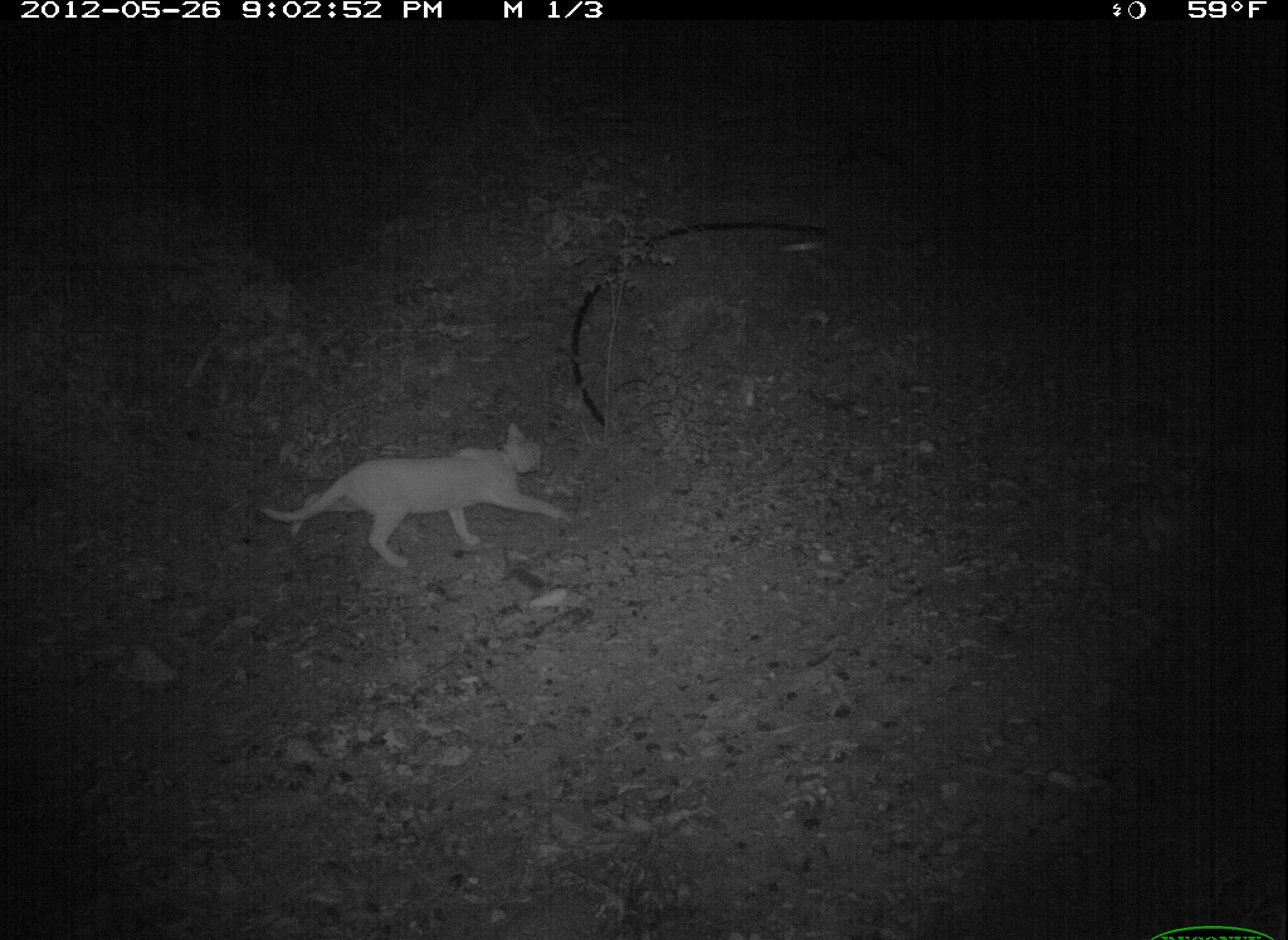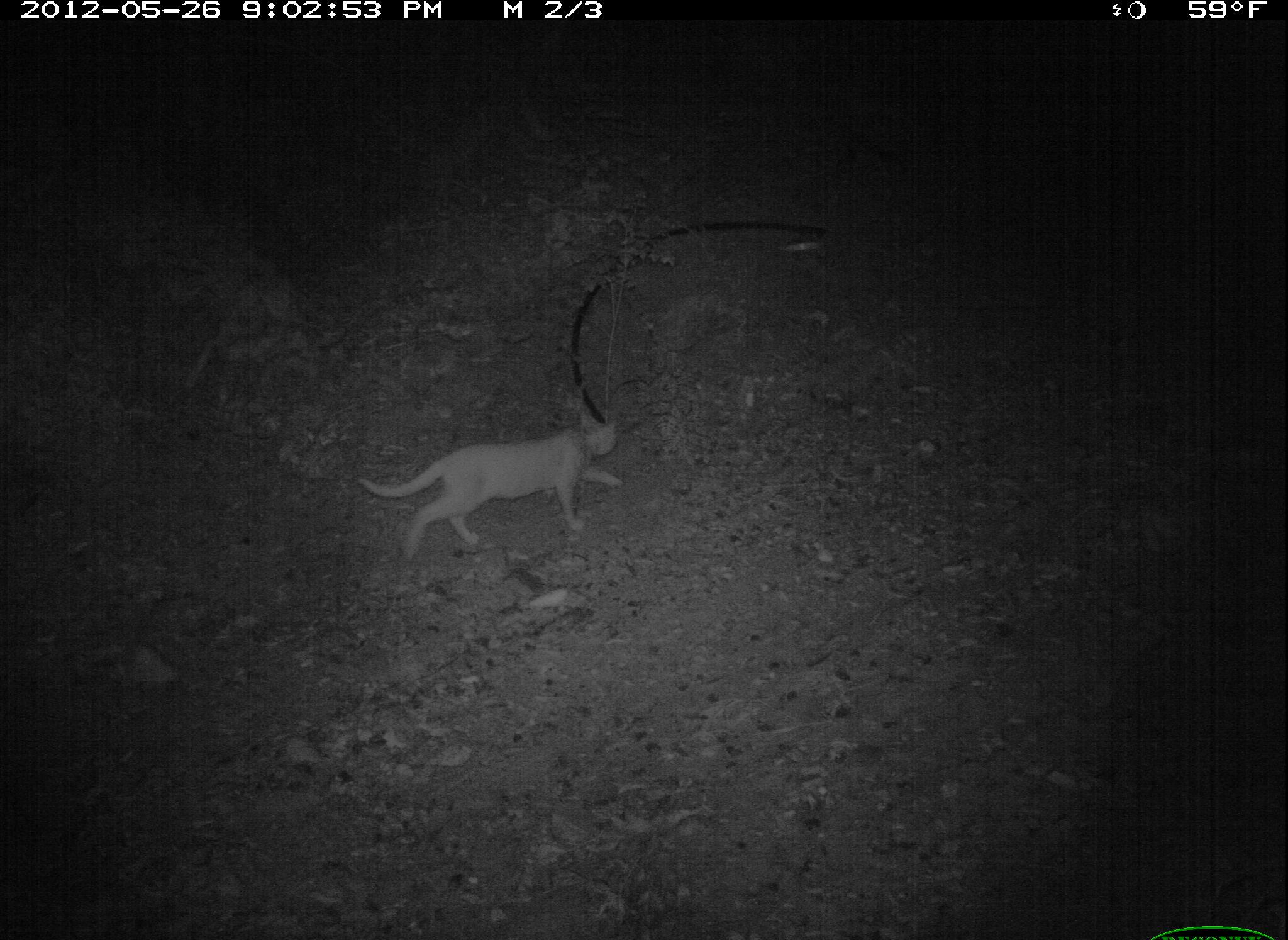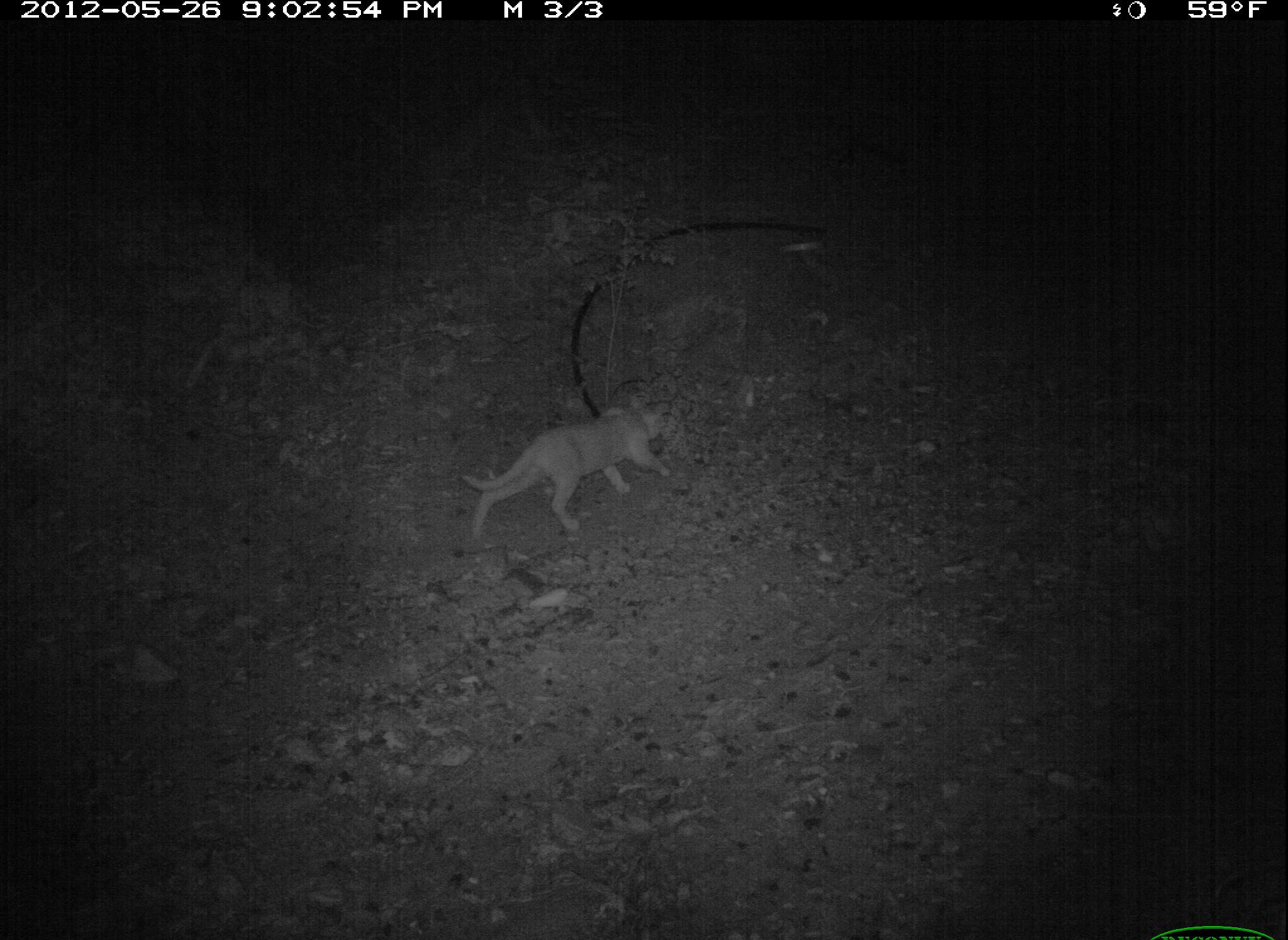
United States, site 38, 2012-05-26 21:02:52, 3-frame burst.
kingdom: Animalia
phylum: Chordata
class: Mammalia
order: Carnivora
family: Felidae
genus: Felis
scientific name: Felis catus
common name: cat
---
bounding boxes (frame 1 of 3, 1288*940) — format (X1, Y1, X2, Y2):
cat: (256, 416, 575, 575)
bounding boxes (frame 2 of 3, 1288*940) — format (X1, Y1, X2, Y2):
cat: (349, 403, 631, 569)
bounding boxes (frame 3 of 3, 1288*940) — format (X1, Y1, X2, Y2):
cat: (452, 395, 687, 546)